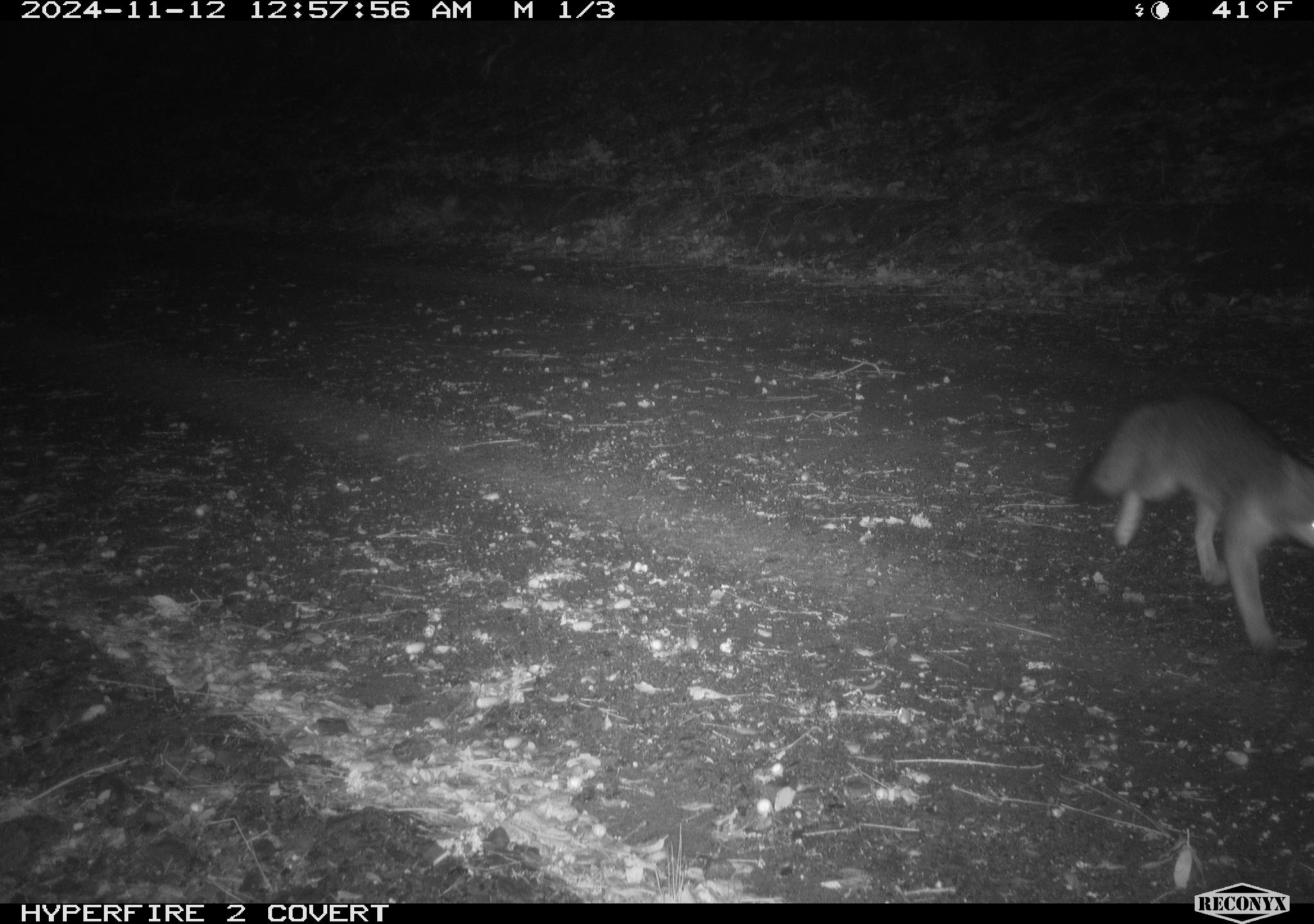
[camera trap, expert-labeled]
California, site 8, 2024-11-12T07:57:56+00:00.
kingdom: Animalia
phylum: Chordata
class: Mammalia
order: Carnivora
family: Canidae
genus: Urocyon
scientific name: Urocyon cinereoargenteus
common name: gray fox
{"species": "gray fox (Urocyon cinereoargenteus)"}